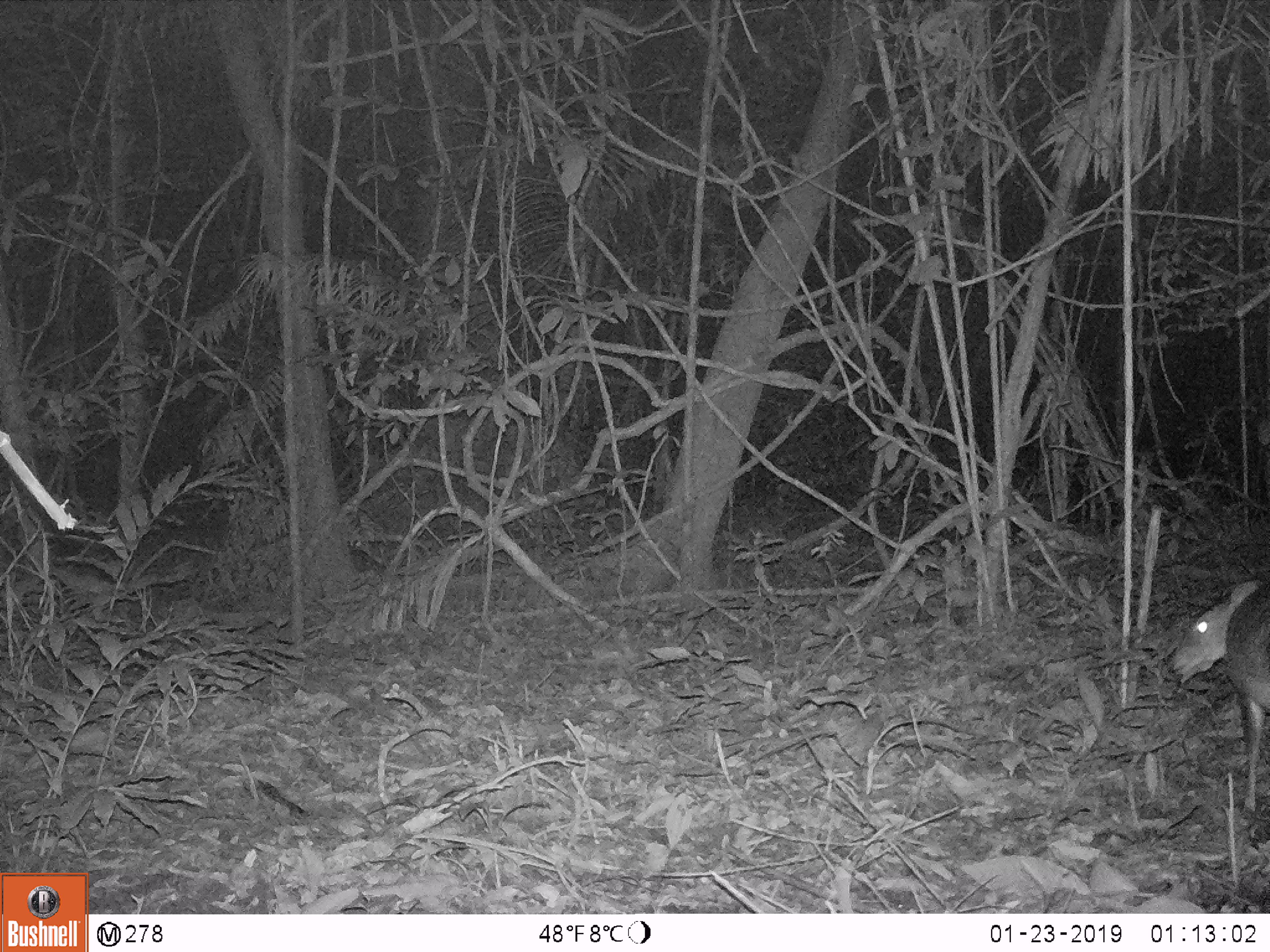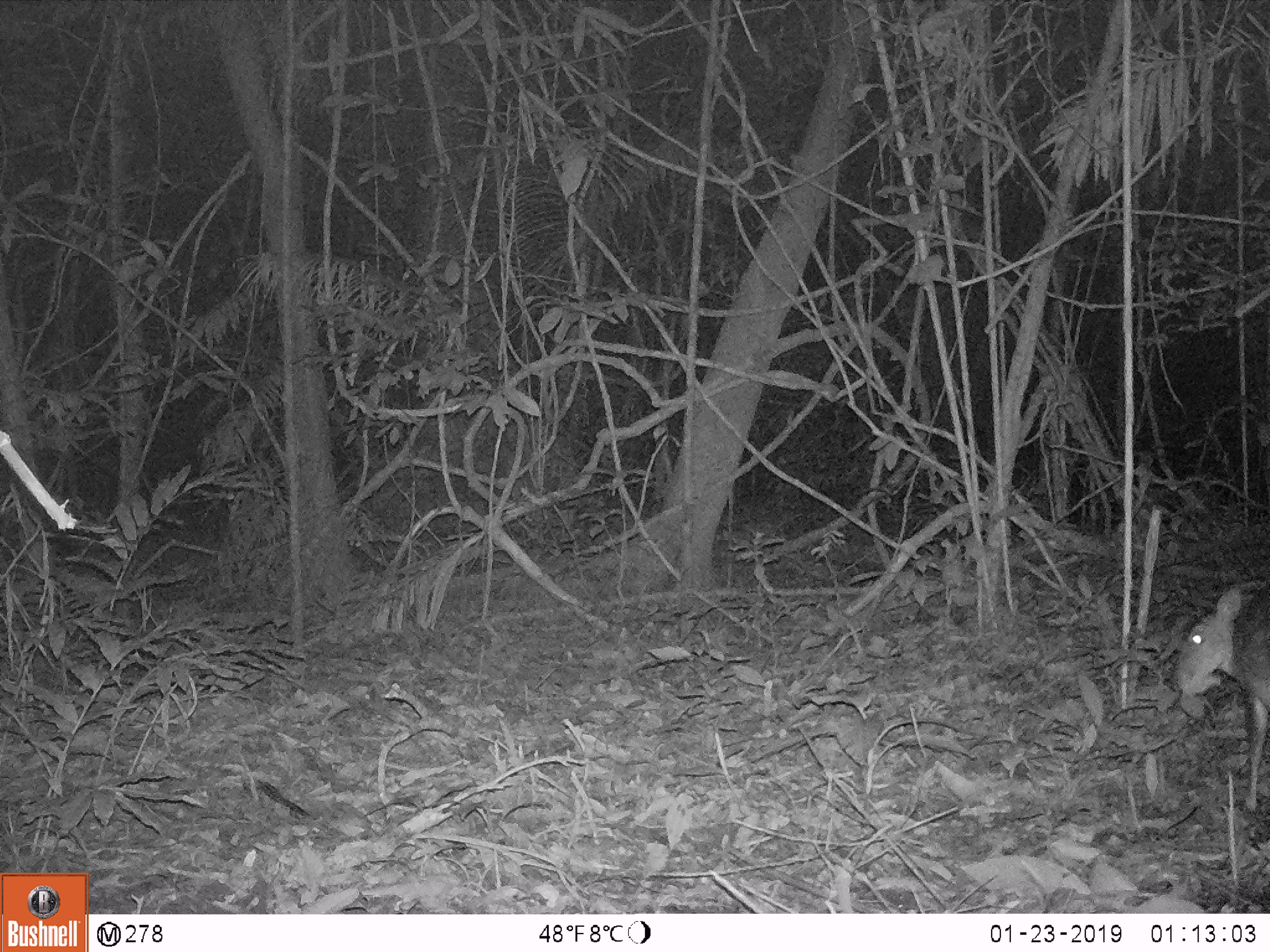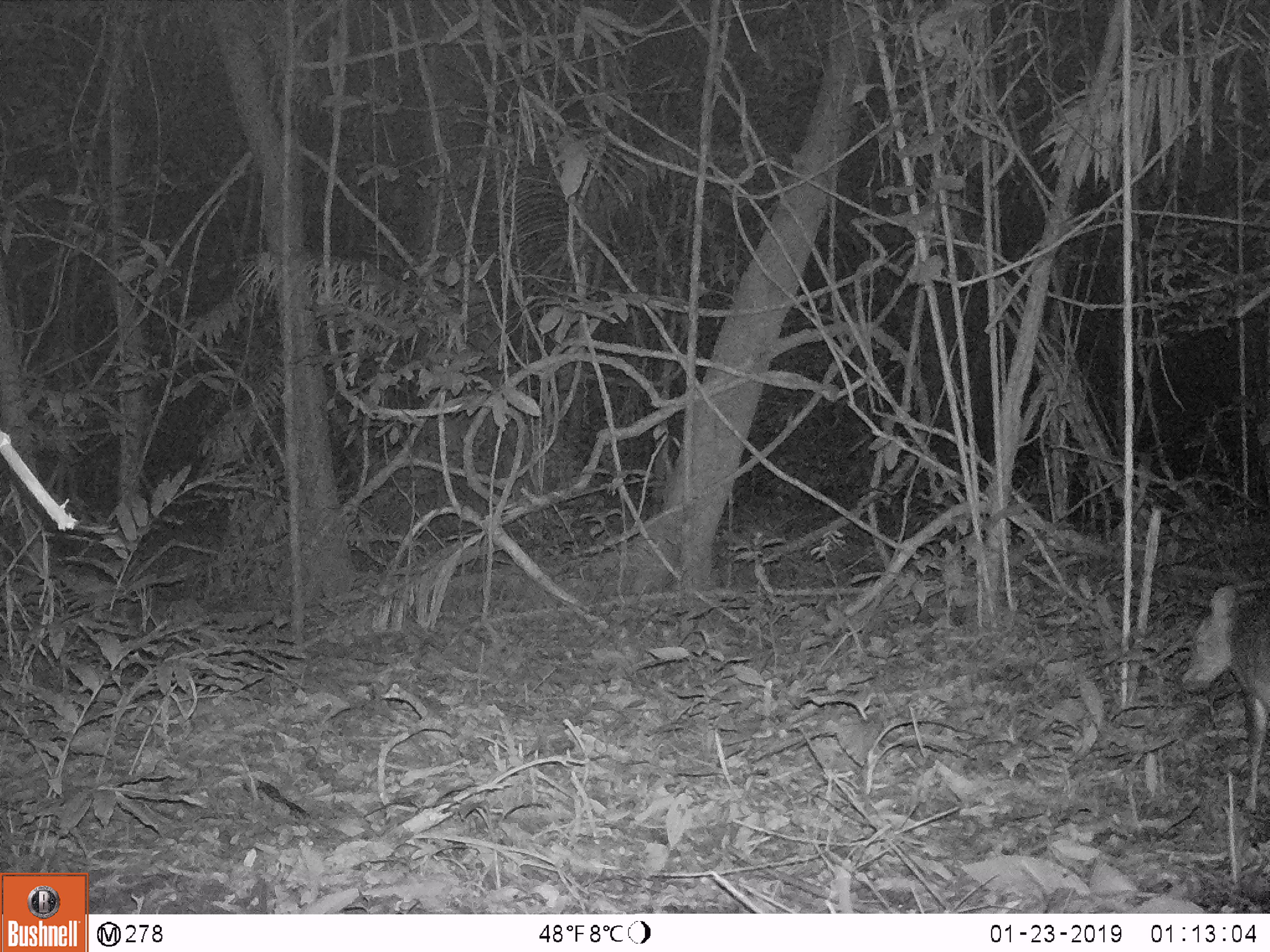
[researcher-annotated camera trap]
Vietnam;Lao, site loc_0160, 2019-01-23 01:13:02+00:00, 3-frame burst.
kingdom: Animalia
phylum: Chordata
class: Mammalia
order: Artiodactyla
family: Cervidae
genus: Muntiacus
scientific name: Muntiacus vuquangensis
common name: large-antlered muntjac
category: large antlered muntjac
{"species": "large antlered muntjac (large-antlered muntjac) (Muntiacus vuquangensis)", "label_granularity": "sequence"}